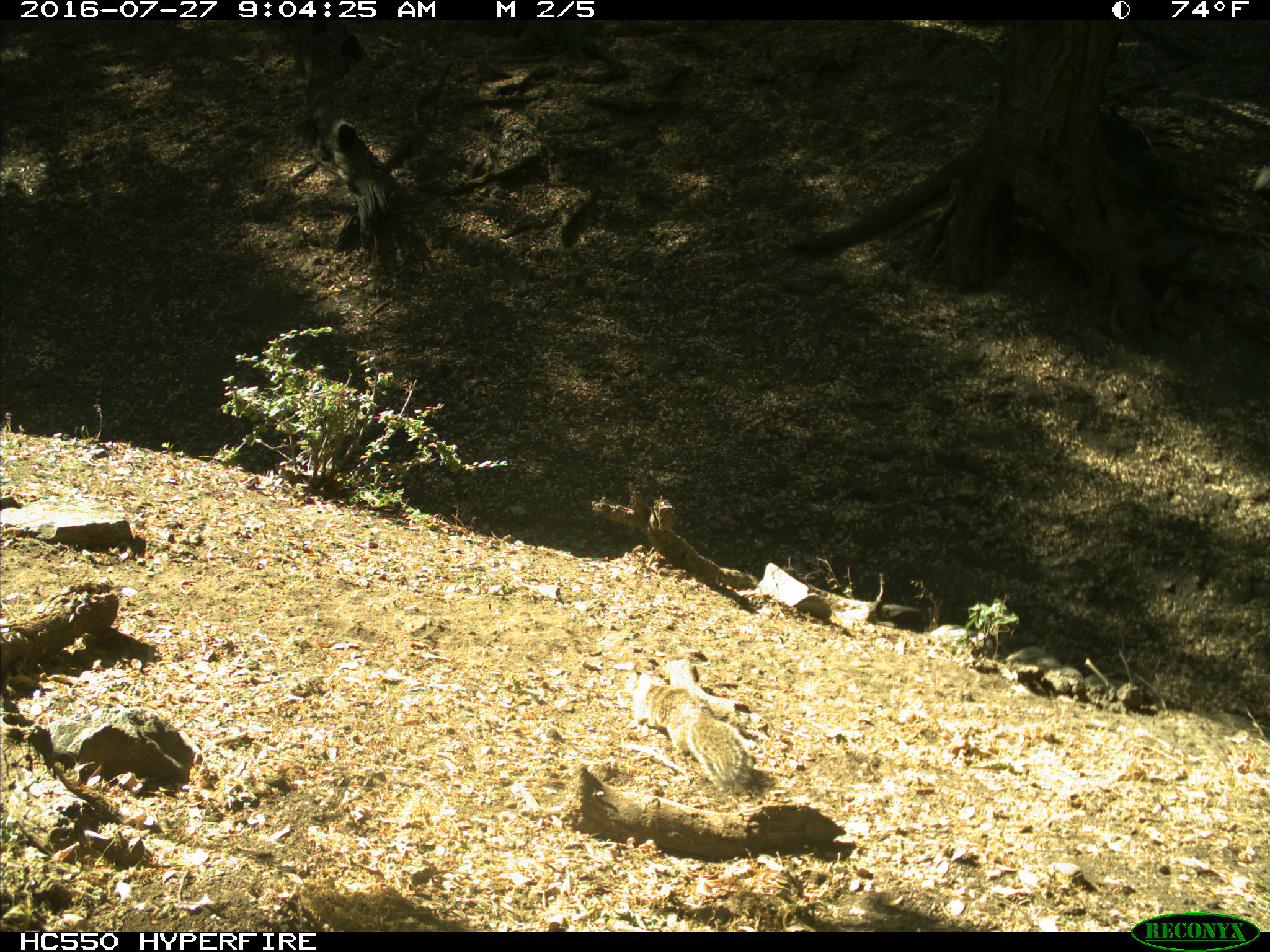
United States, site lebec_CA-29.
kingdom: Animalia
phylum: Chordata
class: Mammalia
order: Rodentia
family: Sciuridae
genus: Otospermophilus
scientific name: Otospermophilus beecheyi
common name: california ground squirrel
Otospermophilus beecheyi (california ground squirrel).